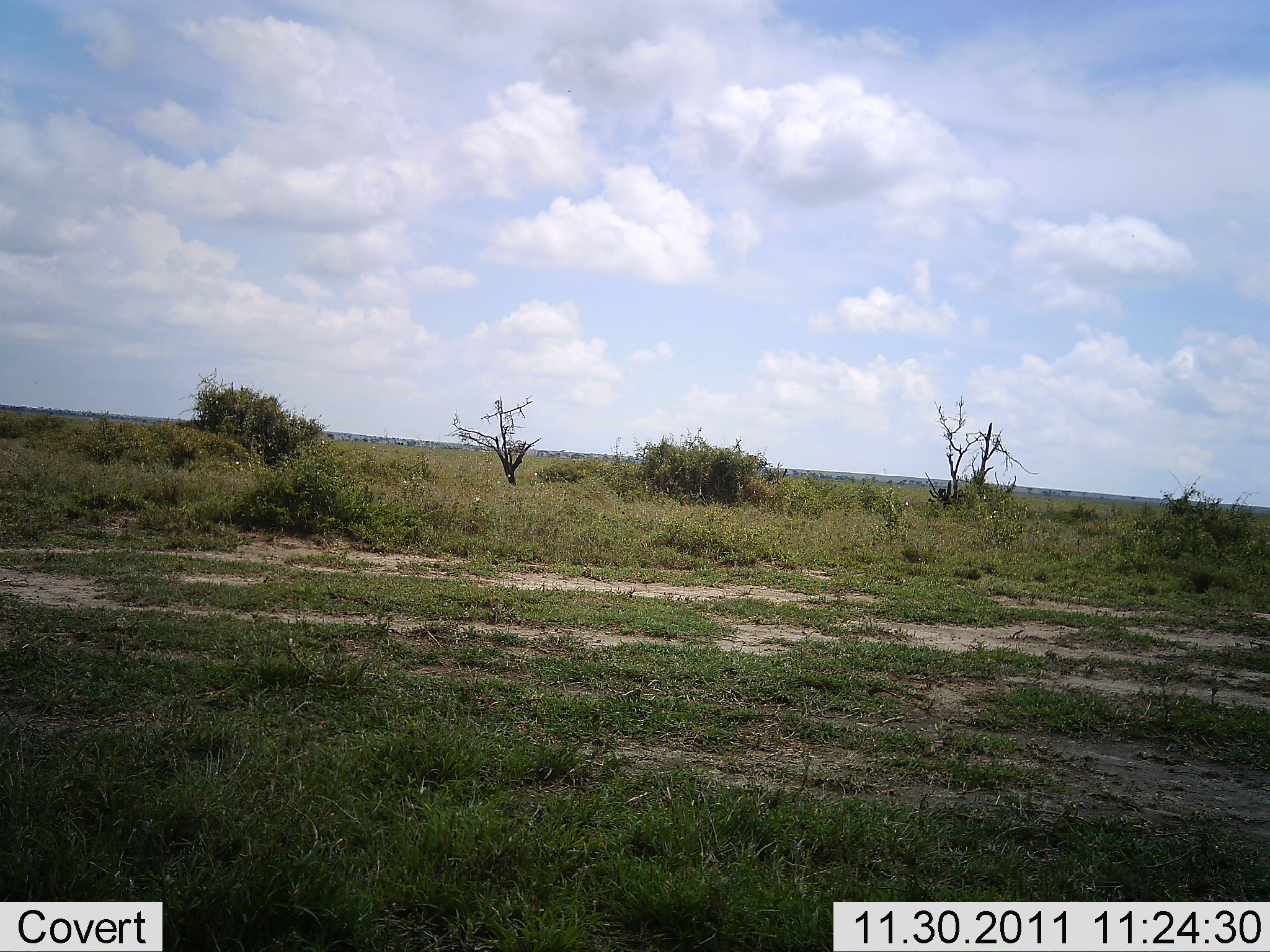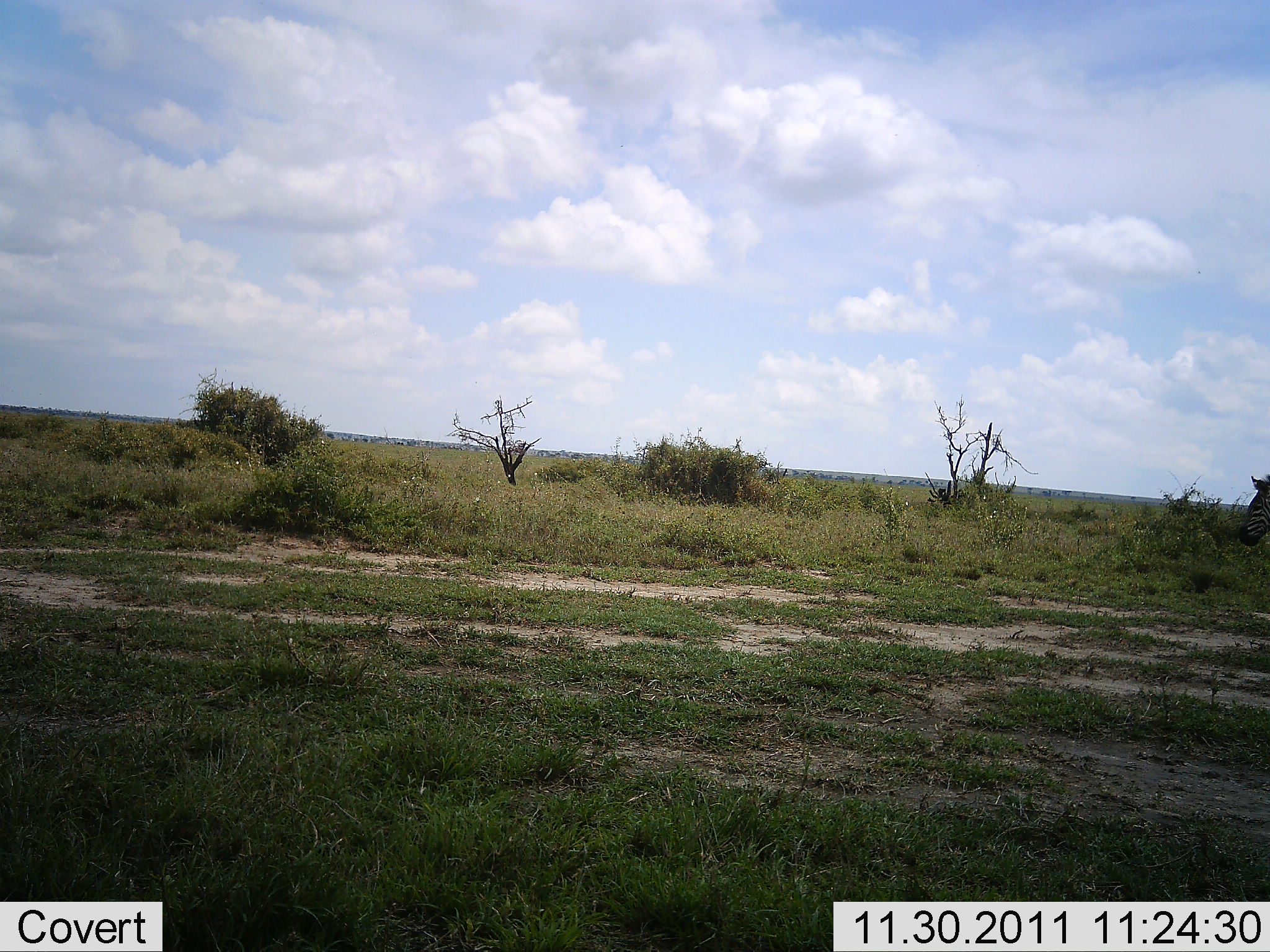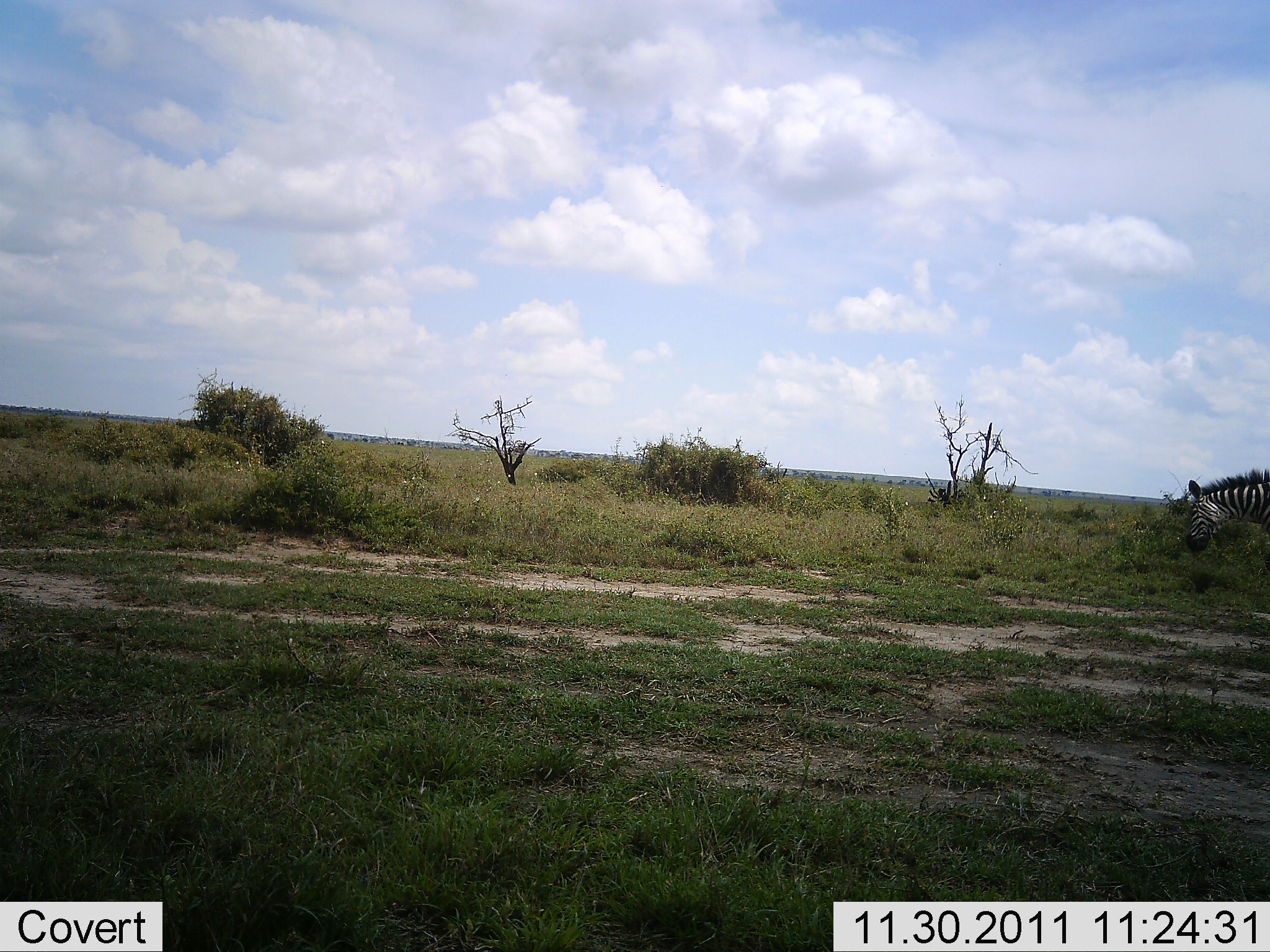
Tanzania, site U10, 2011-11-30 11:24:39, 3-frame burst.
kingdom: Animalia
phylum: Chordata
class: Mammalia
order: Perissodactyla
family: Equidae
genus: Equus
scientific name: Equus quagga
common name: plains zebra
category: zebra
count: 1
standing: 25%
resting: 0%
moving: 83%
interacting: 0%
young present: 0%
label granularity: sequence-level